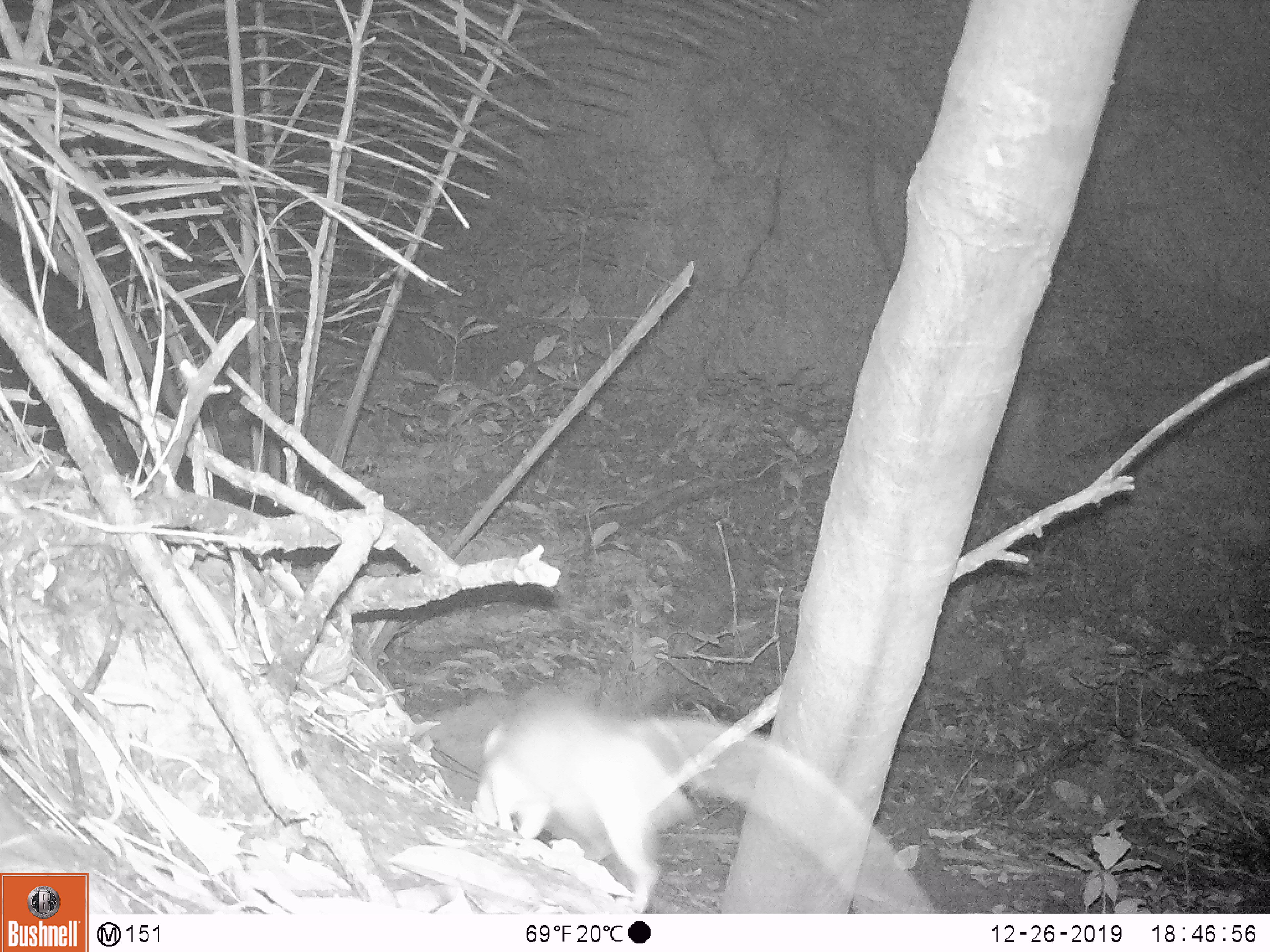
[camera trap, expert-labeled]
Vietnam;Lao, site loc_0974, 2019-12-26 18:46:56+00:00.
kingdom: Animalia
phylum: Chordata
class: Mammalia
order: Rodentia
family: Muridae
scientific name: Muridae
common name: old-world mice and rats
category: unidentified murid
Unidentified murid (old-world mice and rats) (Muridae). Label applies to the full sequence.